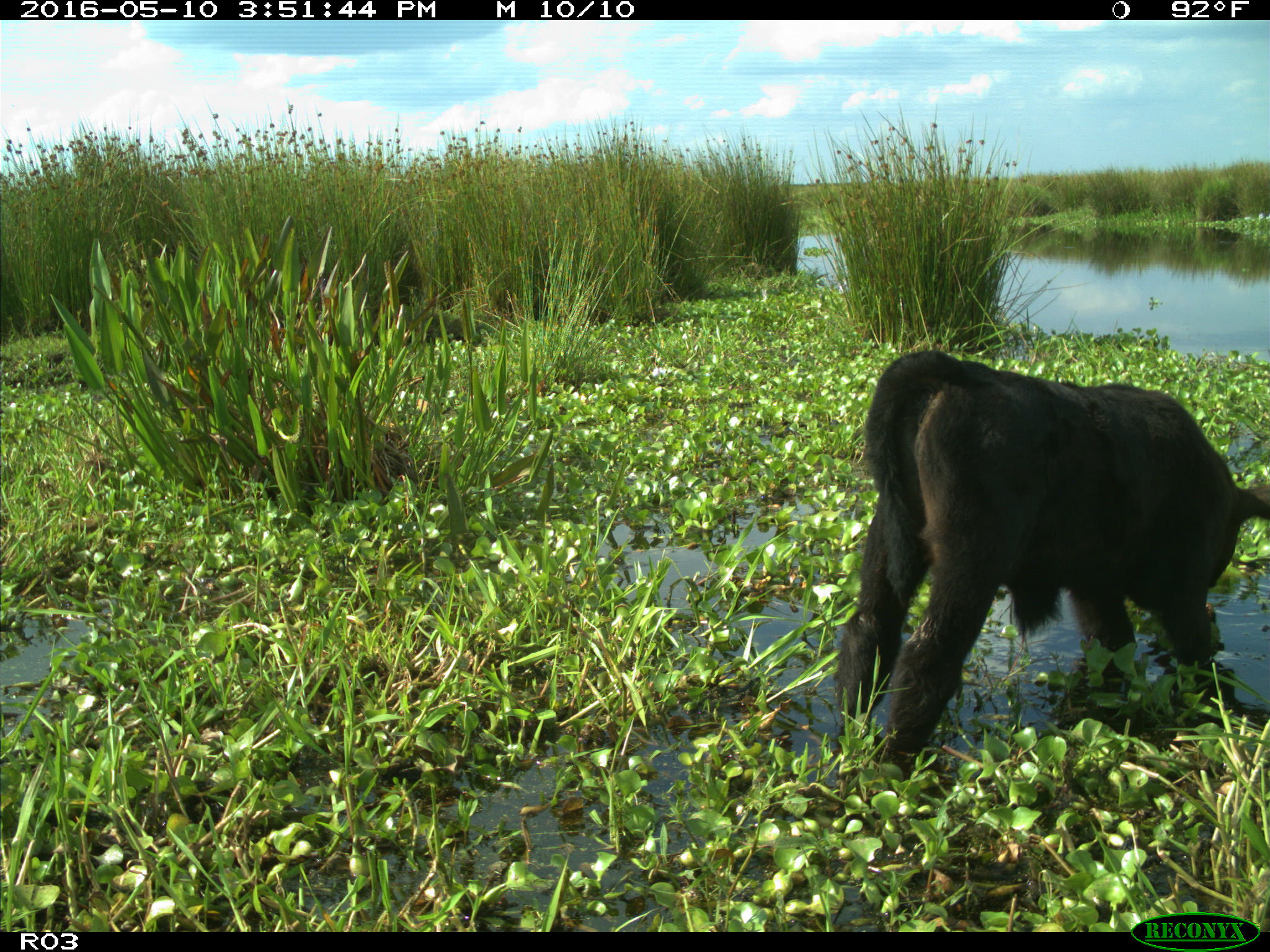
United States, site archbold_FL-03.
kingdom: Animalia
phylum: Chordata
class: Mammalia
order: Artiodactyla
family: Bovidae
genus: Bos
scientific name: Bos taurus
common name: domestic cow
Bos taurus (domestic cow).